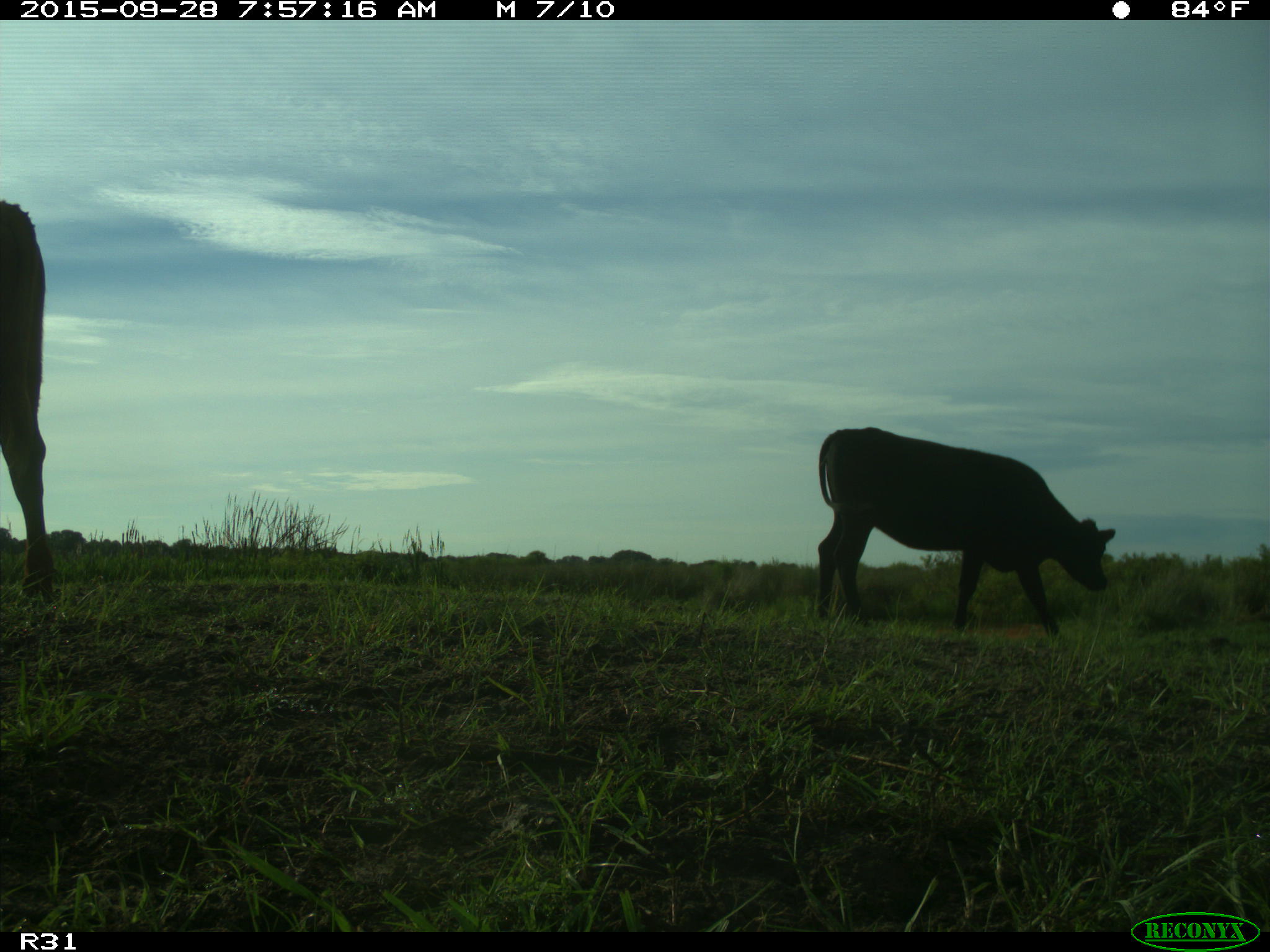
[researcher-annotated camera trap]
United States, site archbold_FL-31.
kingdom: Animalia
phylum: Chordata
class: Mammalia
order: Artiodactyla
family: Bovidae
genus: Bos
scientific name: Bos taurus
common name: domestic cow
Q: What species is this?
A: Bos taurus (domestic cow).